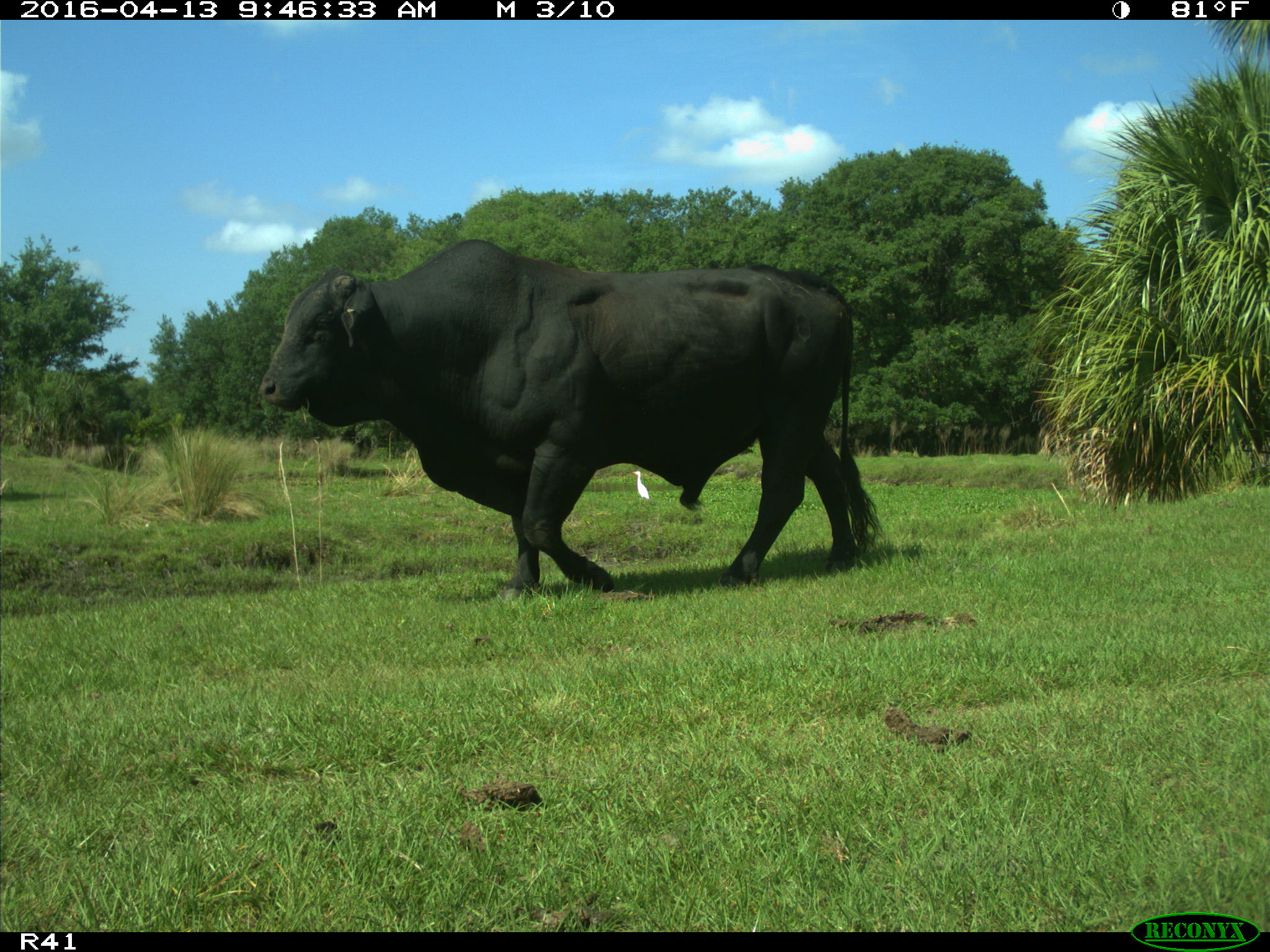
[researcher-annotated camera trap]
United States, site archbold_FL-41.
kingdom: Animalia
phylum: Chordata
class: Mammalia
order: Artiodactyla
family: Bovidae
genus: Bos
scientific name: Bos taurus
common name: domestic cow